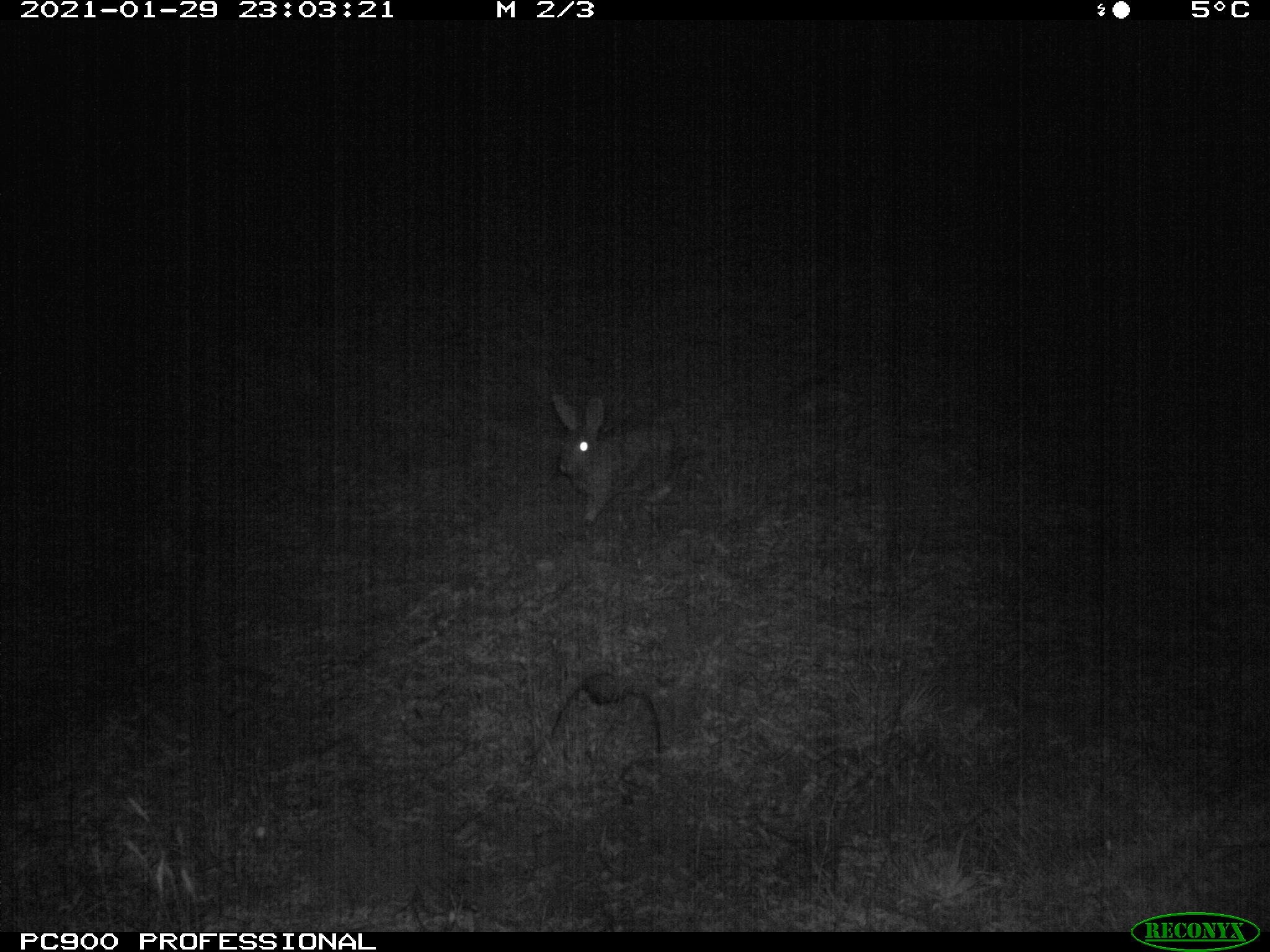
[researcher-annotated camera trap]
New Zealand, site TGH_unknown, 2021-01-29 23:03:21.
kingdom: Animalia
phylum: Chordata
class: Mammalia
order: Lagomorpha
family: Leporidae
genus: Oryctolagus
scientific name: Oryctolagus cuniculus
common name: european rabbit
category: rabbit